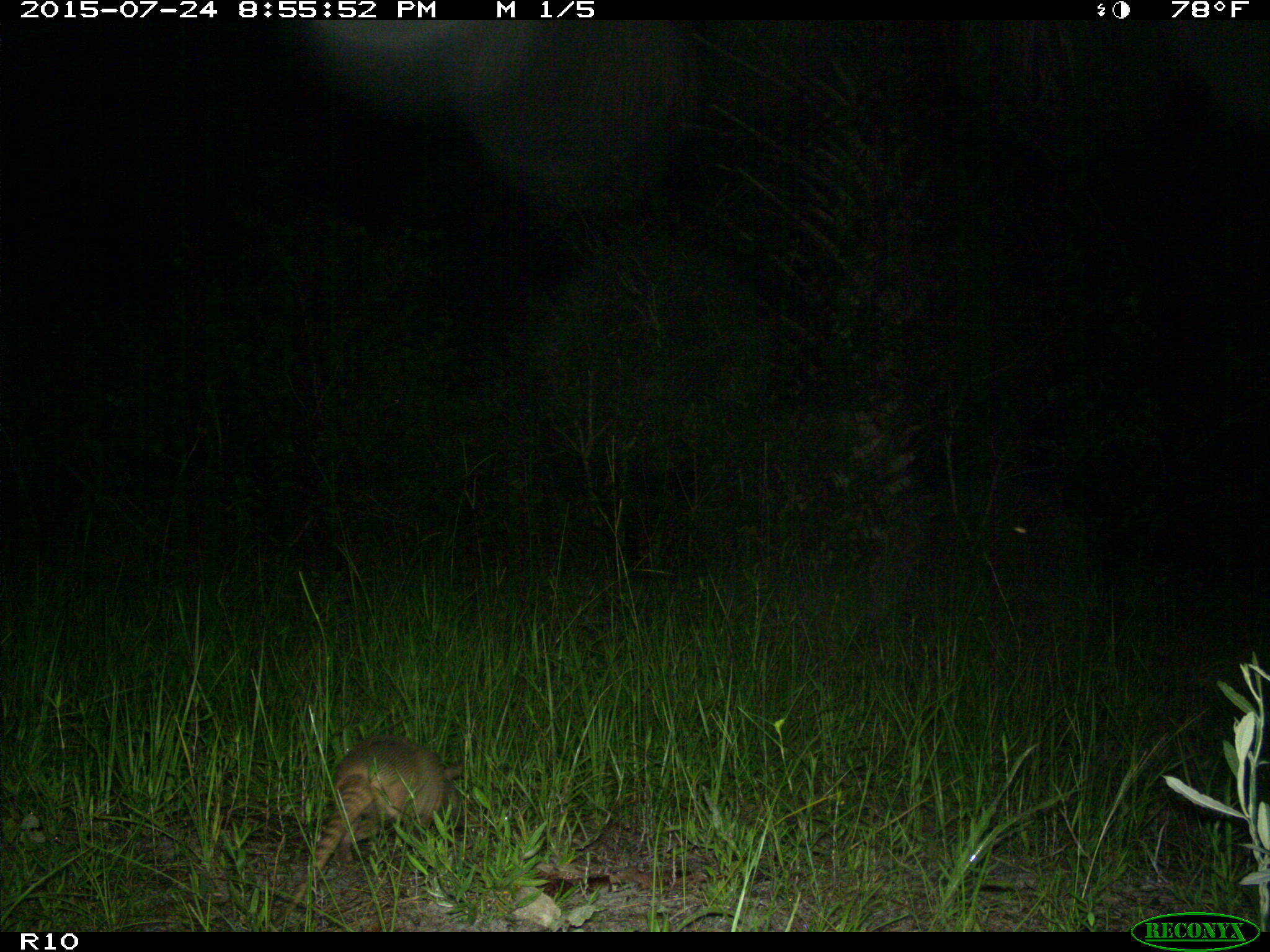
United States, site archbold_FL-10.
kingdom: Animalia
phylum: Chordata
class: Mammalia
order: Cingulata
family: Dasypodidae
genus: Dasypus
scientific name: Dasypus novemcinctus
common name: nine-banded armadillo